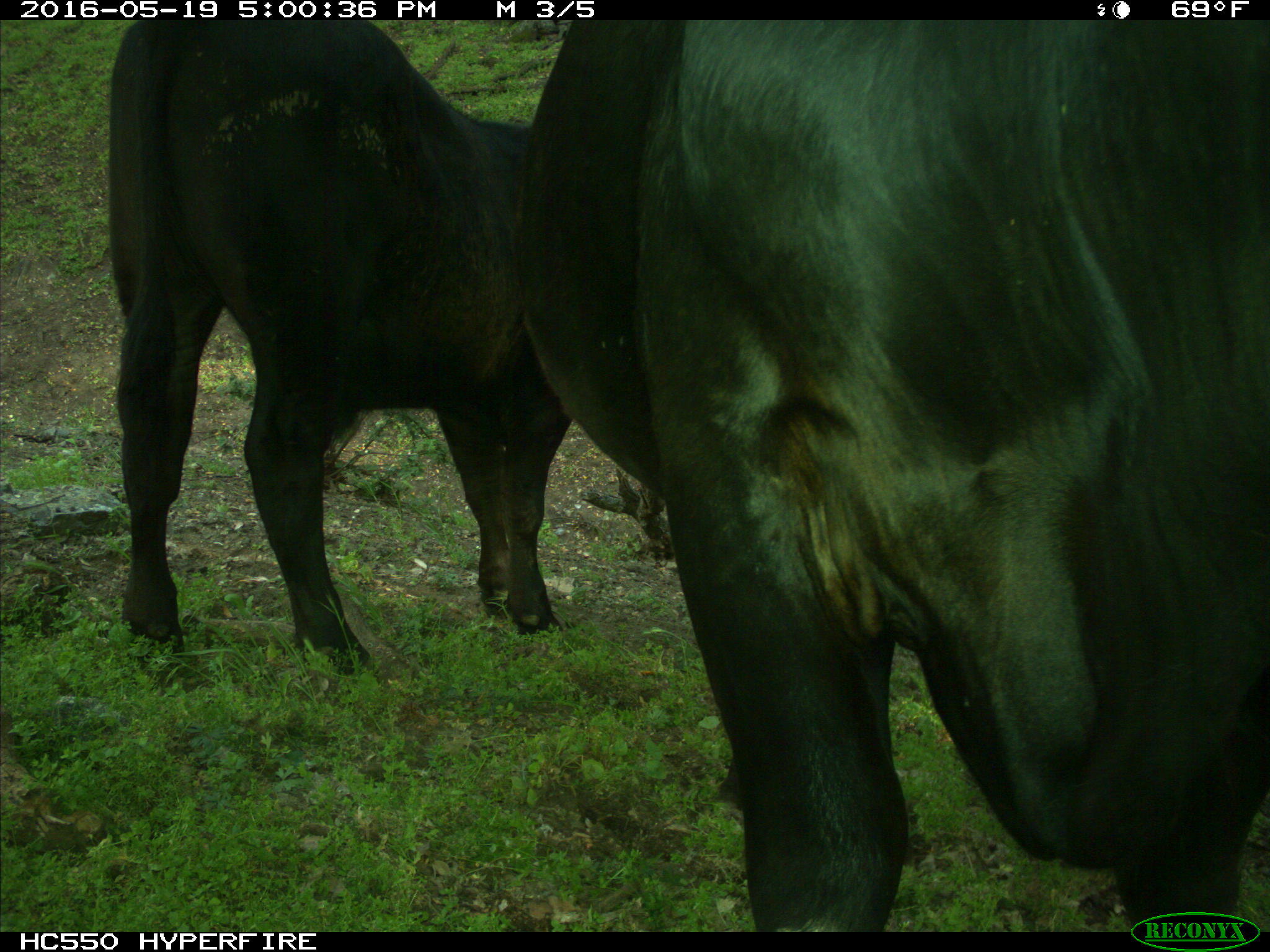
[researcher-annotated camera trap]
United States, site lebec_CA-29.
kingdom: Animalia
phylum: Chordata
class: Mammalia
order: Artiodactyla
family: Bovidae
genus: Bos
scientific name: Bos taurus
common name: domestic cow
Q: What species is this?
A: Bos taurus (domestic cow).